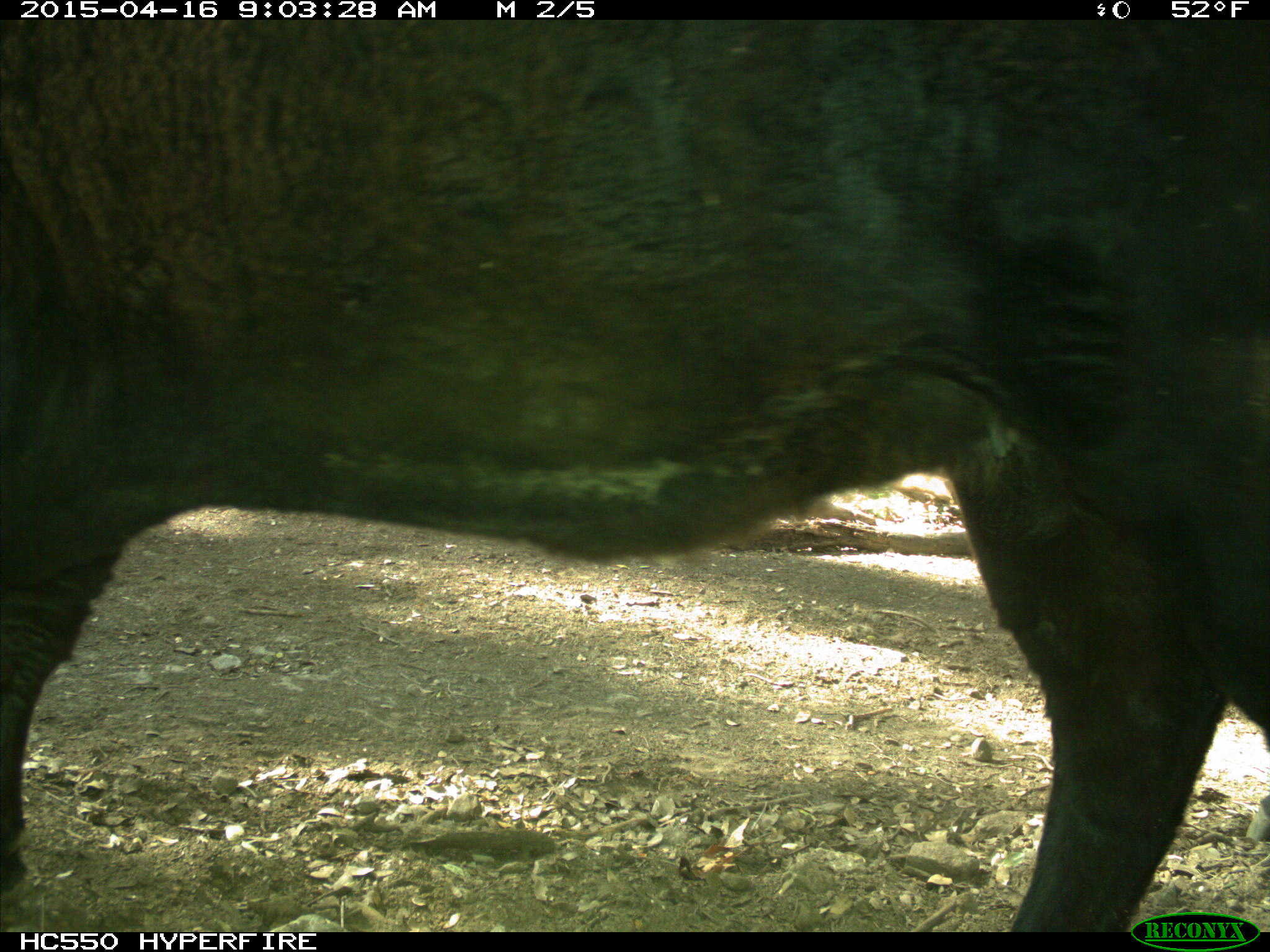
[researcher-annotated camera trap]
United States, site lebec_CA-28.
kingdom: Animalia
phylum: Chordata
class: Mammalia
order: Artiodactyla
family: Bovidae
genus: Bos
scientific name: Bos taurus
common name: domestic cow